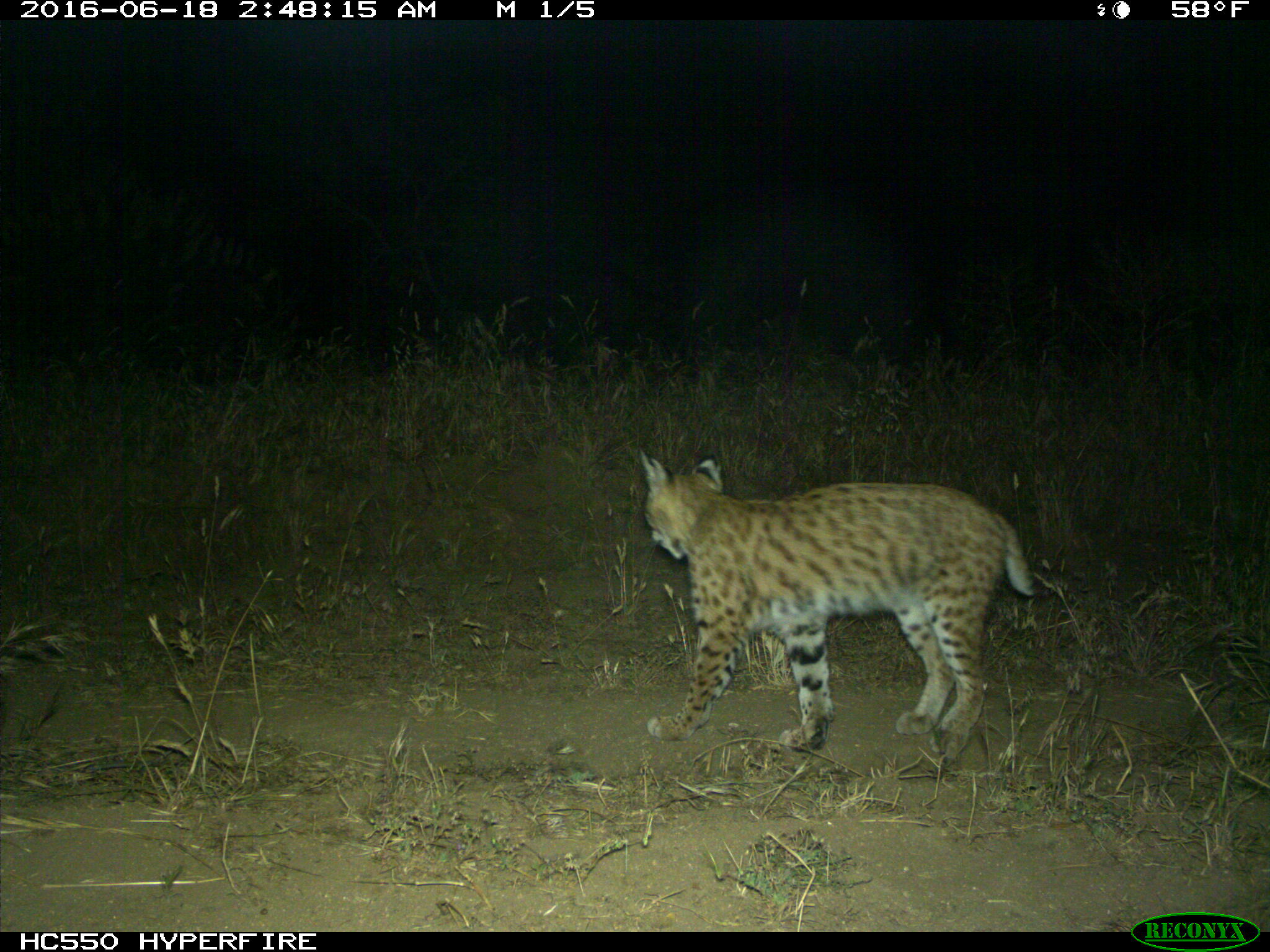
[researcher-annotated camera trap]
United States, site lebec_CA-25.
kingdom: Animalia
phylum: Chordata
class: Mammalia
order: Carnivora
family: Felidae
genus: Lynx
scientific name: Lynx rufus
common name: bobcat